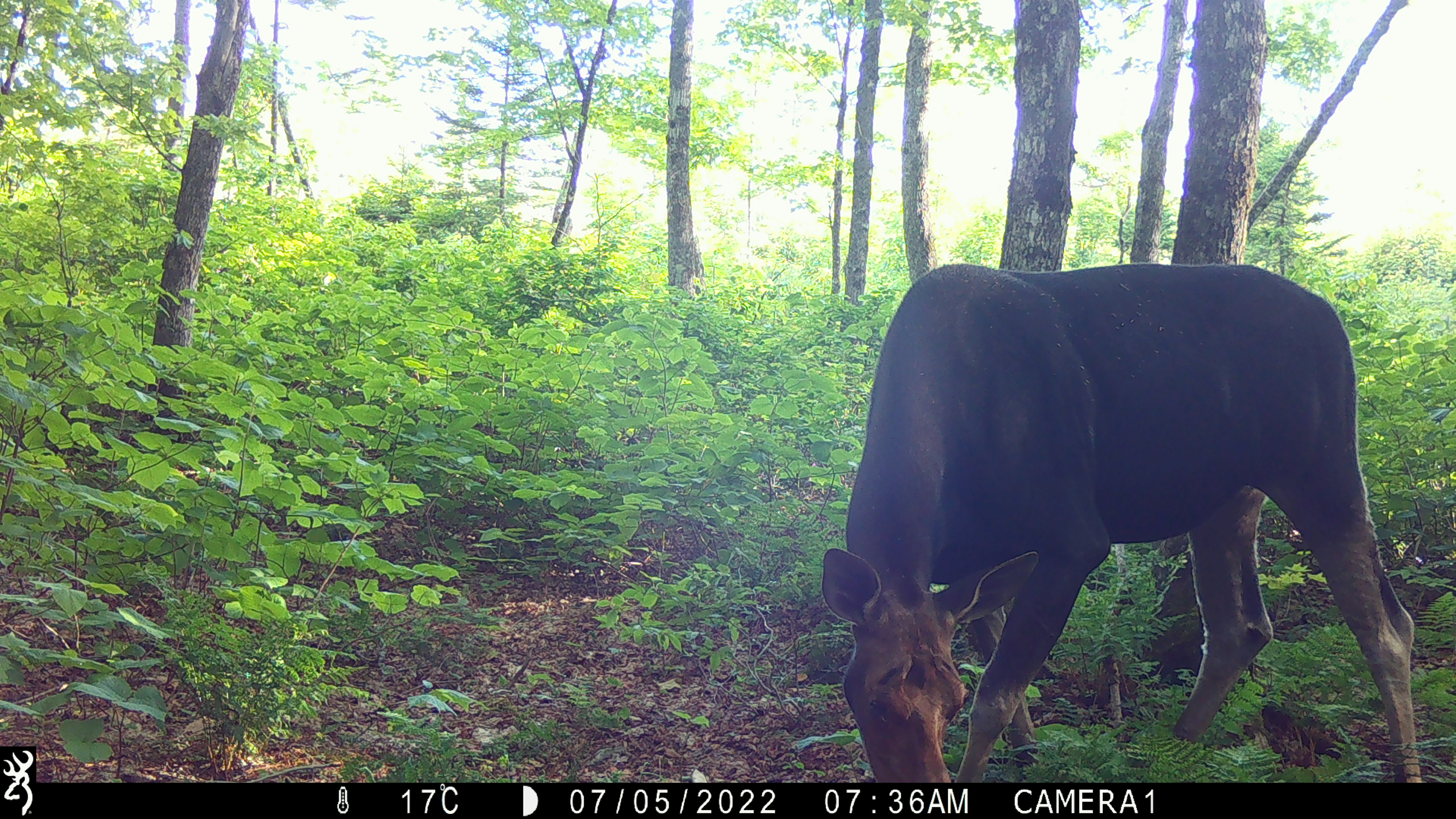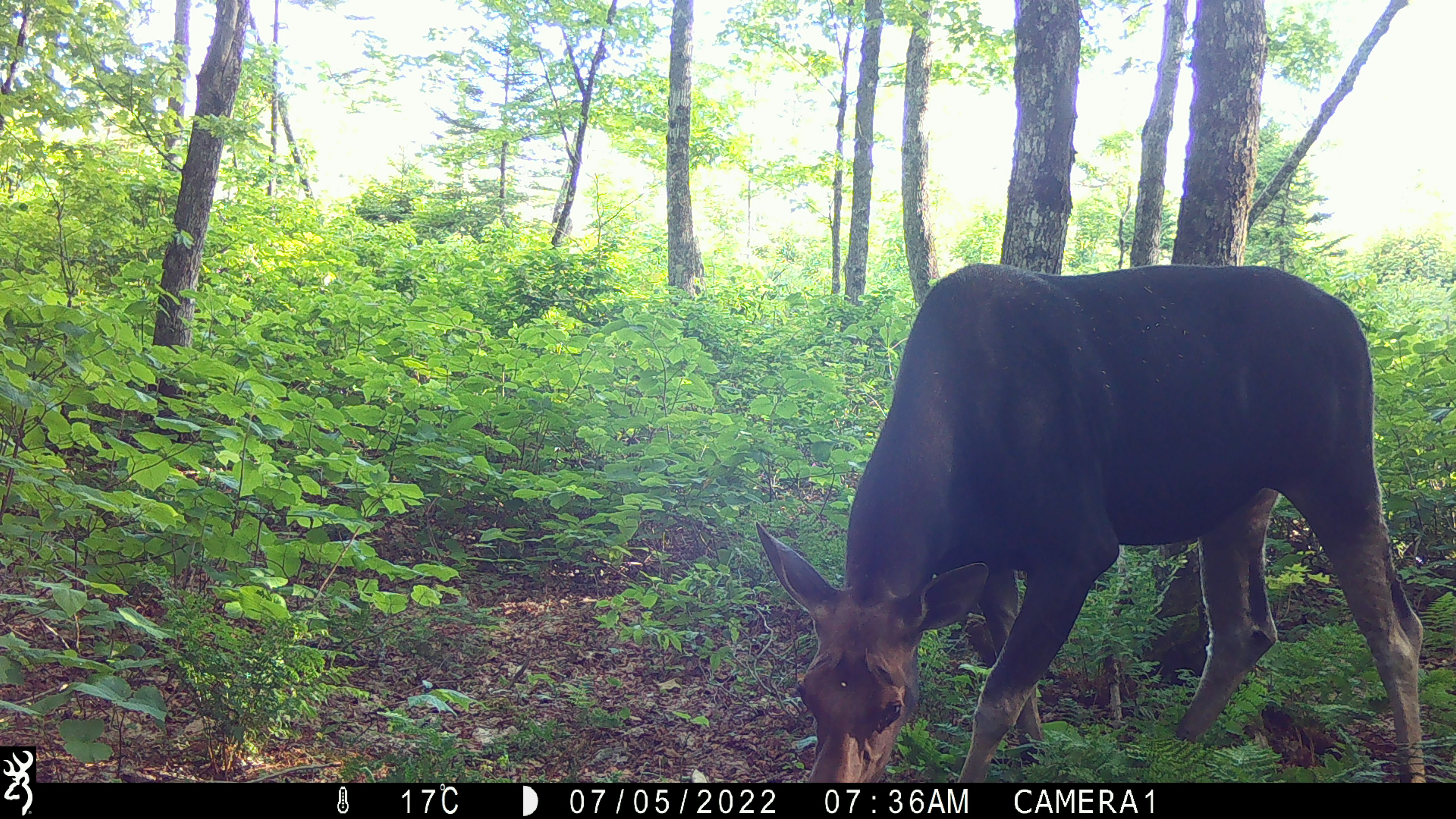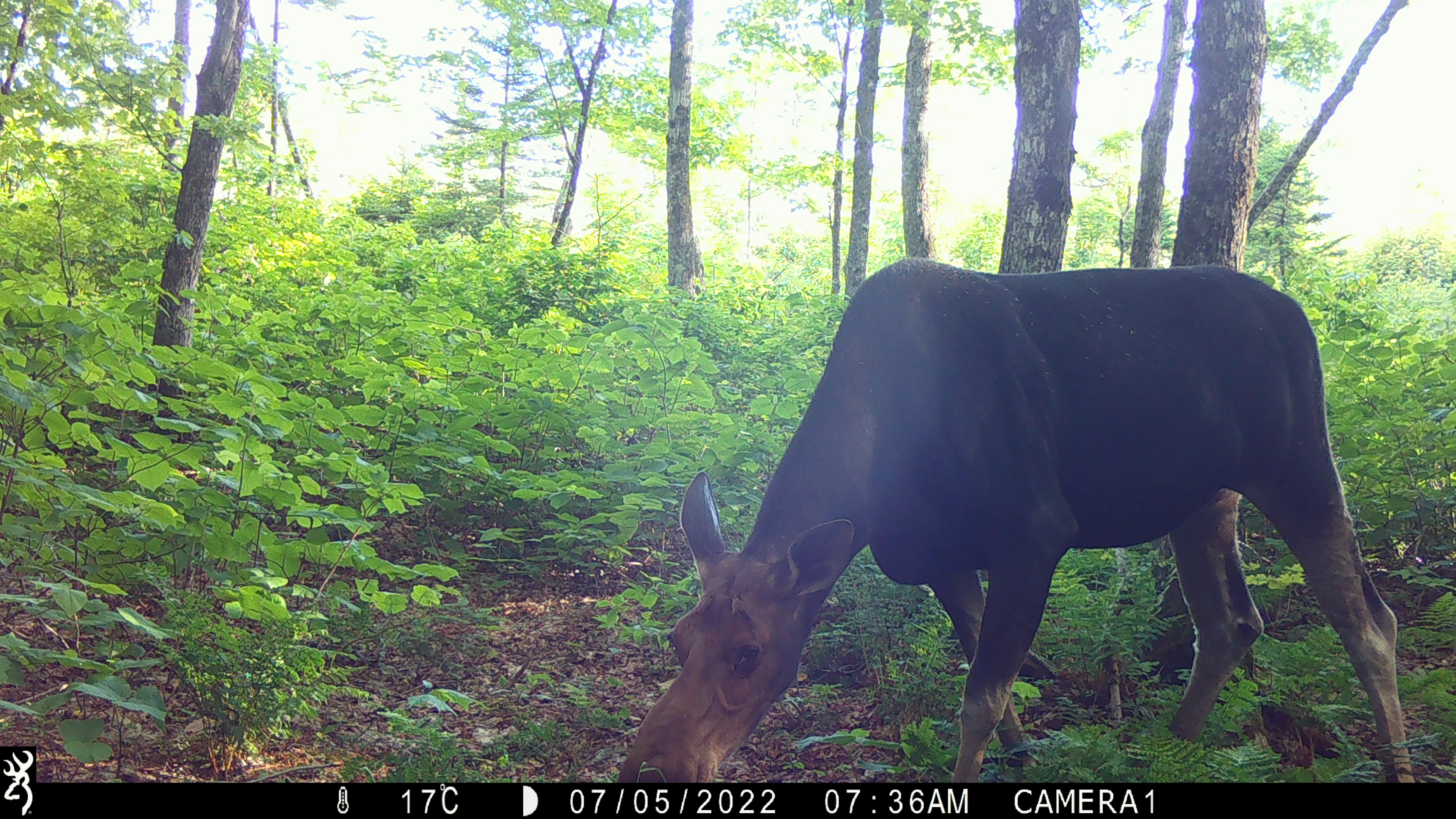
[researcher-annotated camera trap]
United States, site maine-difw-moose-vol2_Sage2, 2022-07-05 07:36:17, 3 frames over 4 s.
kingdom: Animalia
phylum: Chordata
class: Mammalia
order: Artiodactyla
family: Cervidae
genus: Alces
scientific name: Alces alces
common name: moose